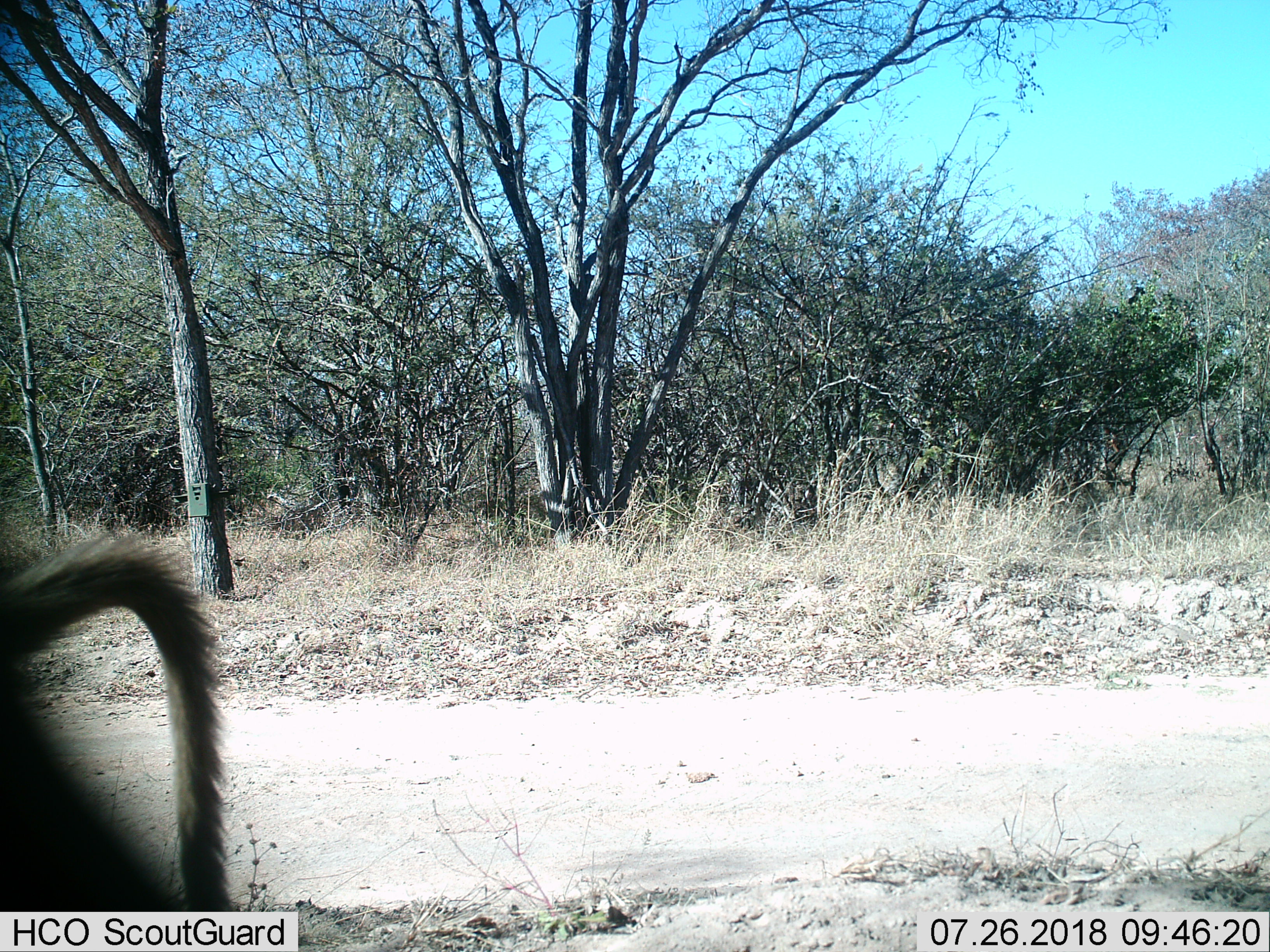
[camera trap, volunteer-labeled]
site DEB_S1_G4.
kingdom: Animalia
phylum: Chordata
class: Mammalia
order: Primates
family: Cercopithecidae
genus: Papio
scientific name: Papio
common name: baboon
Baboon (Papio), count 1. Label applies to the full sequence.